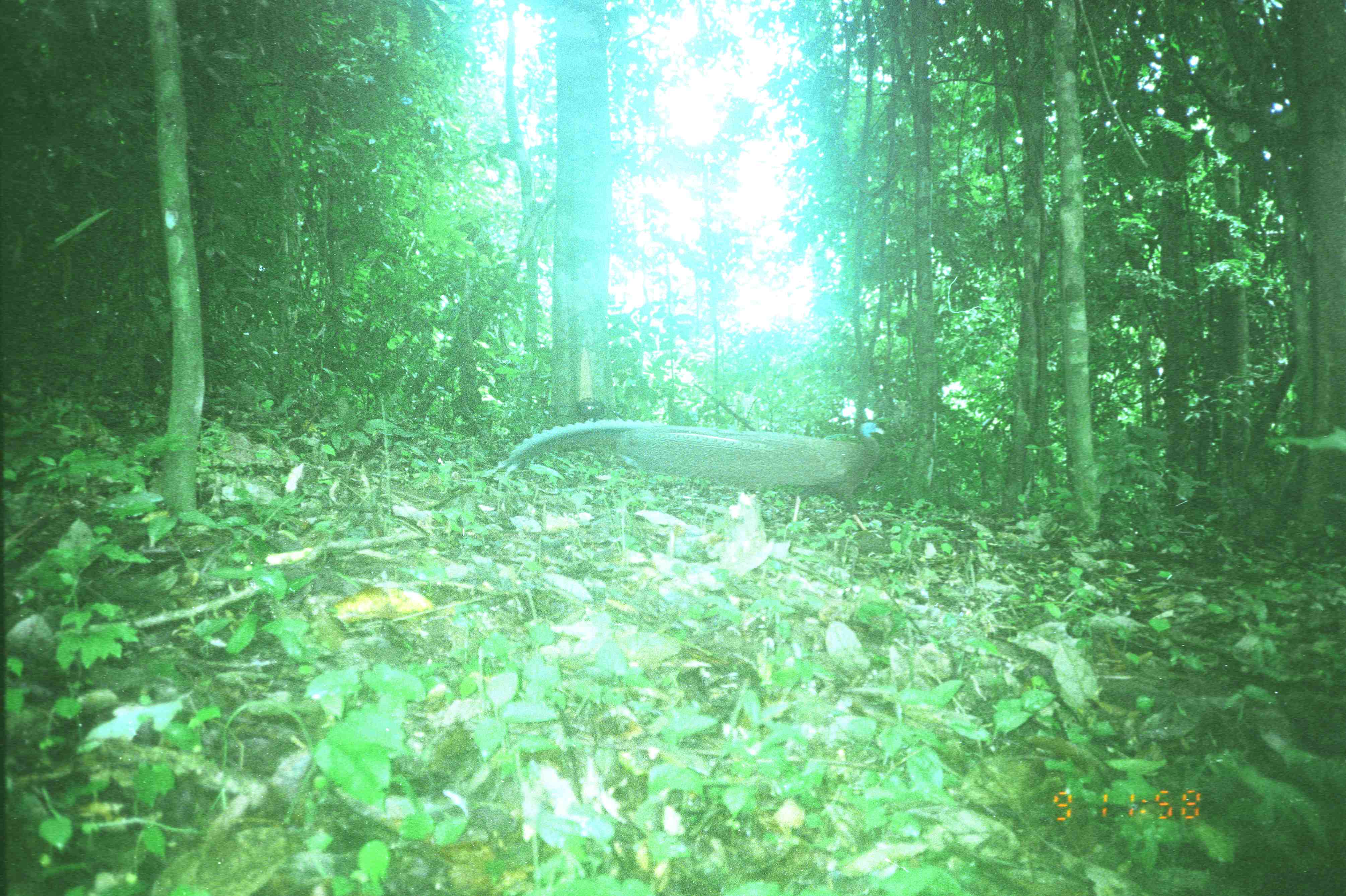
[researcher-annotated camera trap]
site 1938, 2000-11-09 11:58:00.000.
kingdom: Animalia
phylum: Chordata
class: Aves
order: Galliformes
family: Phasianidae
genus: Argusianus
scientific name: Argusianus argus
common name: great argus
Argusianus argus (great argus), count 1.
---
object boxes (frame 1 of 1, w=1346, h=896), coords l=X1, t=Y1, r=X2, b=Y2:
argusianus argus: l=483, t=416, r=887, b=531